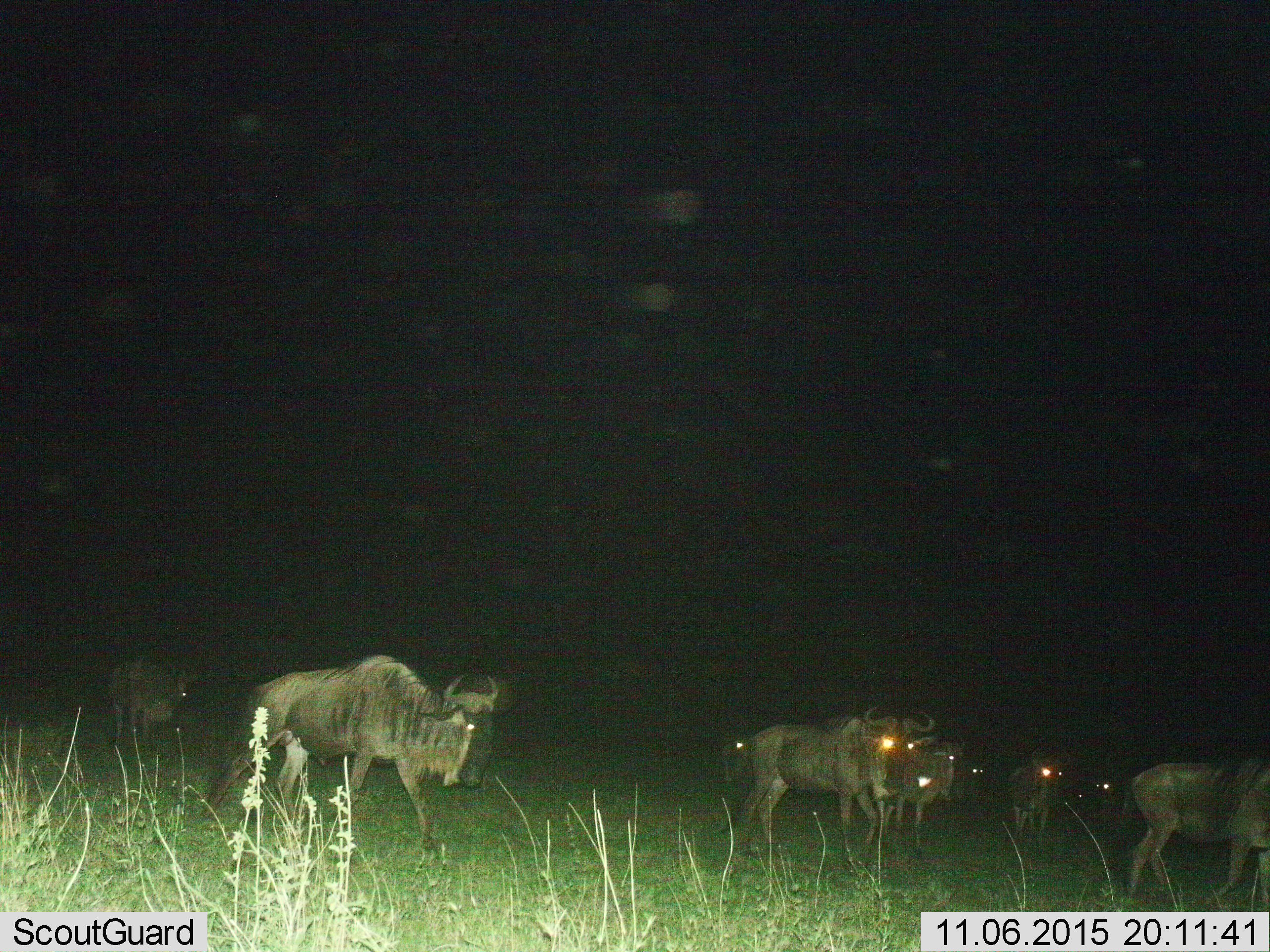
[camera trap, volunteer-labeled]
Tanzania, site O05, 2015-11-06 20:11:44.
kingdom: Animalia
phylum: Chordata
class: Mammalia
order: Artiodactyla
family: Bovidae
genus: Connochaetes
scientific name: Connochaetes taurinus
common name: blue wildebeest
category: wildebeest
Wildebeest (blue wildebeest) (Connochaetes taurinus), count 11-50. Behavior (volunteer vote fractions): standing 20%, resting 0%, moving 90%, interacting 0%. Young present (vote fraction): 0%. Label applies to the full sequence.